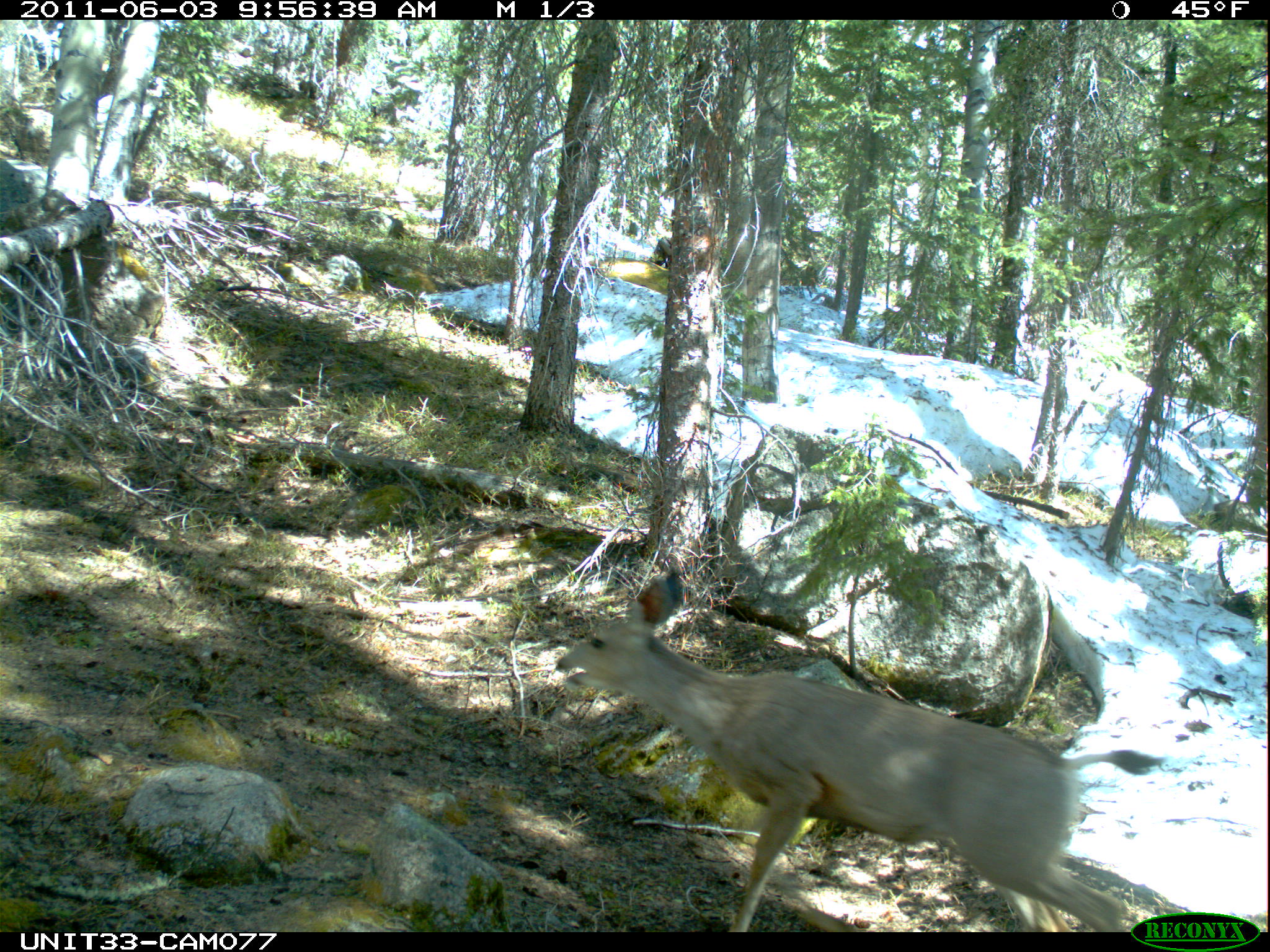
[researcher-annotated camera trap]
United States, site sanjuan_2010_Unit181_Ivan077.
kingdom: Animalia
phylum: Chordata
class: Mammalia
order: Artiodactyla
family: Cervidae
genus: Odocoileus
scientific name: Odocoileus hemionus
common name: mule deer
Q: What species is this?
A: Odocoileus hemionus (mule deer).